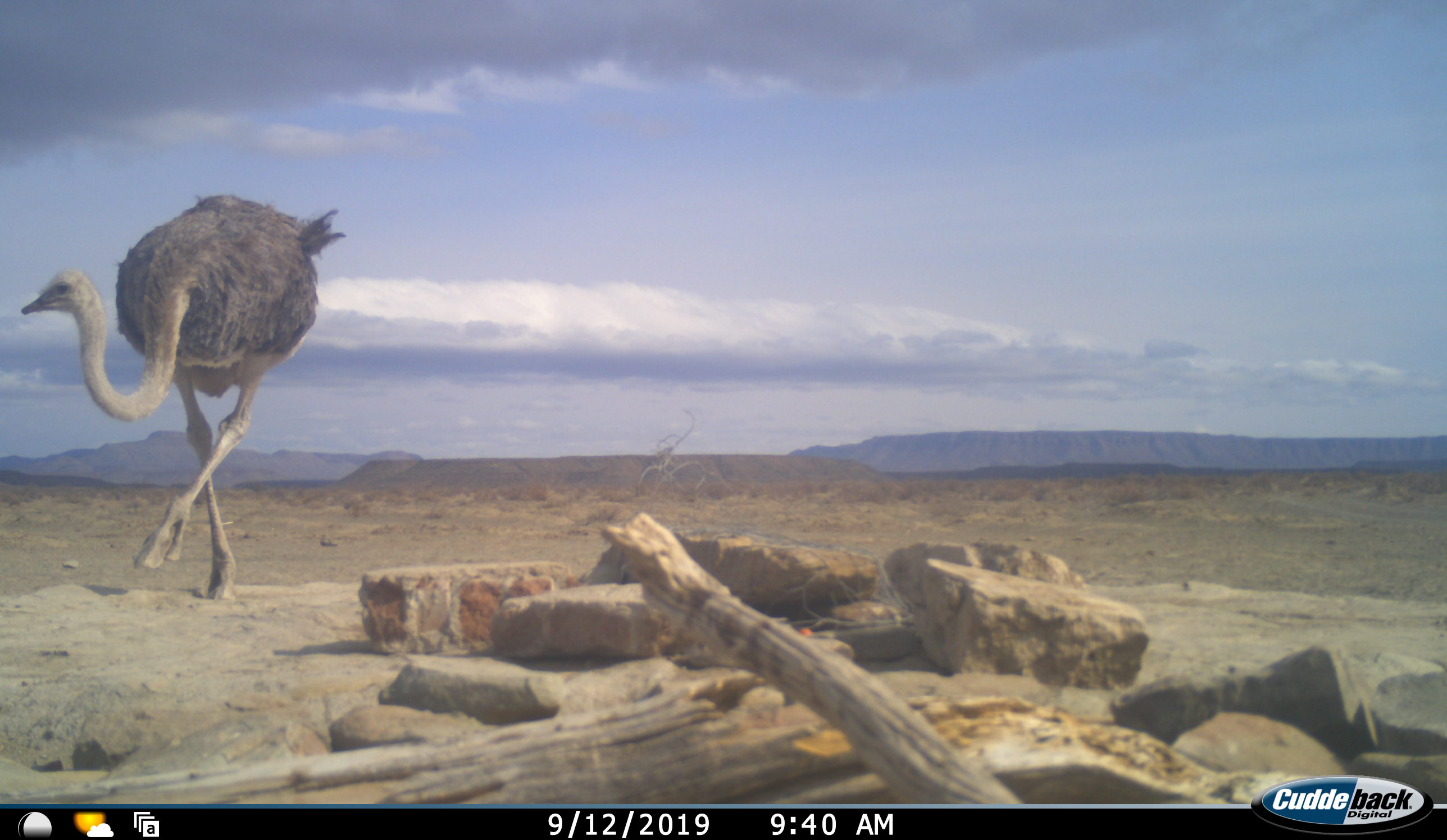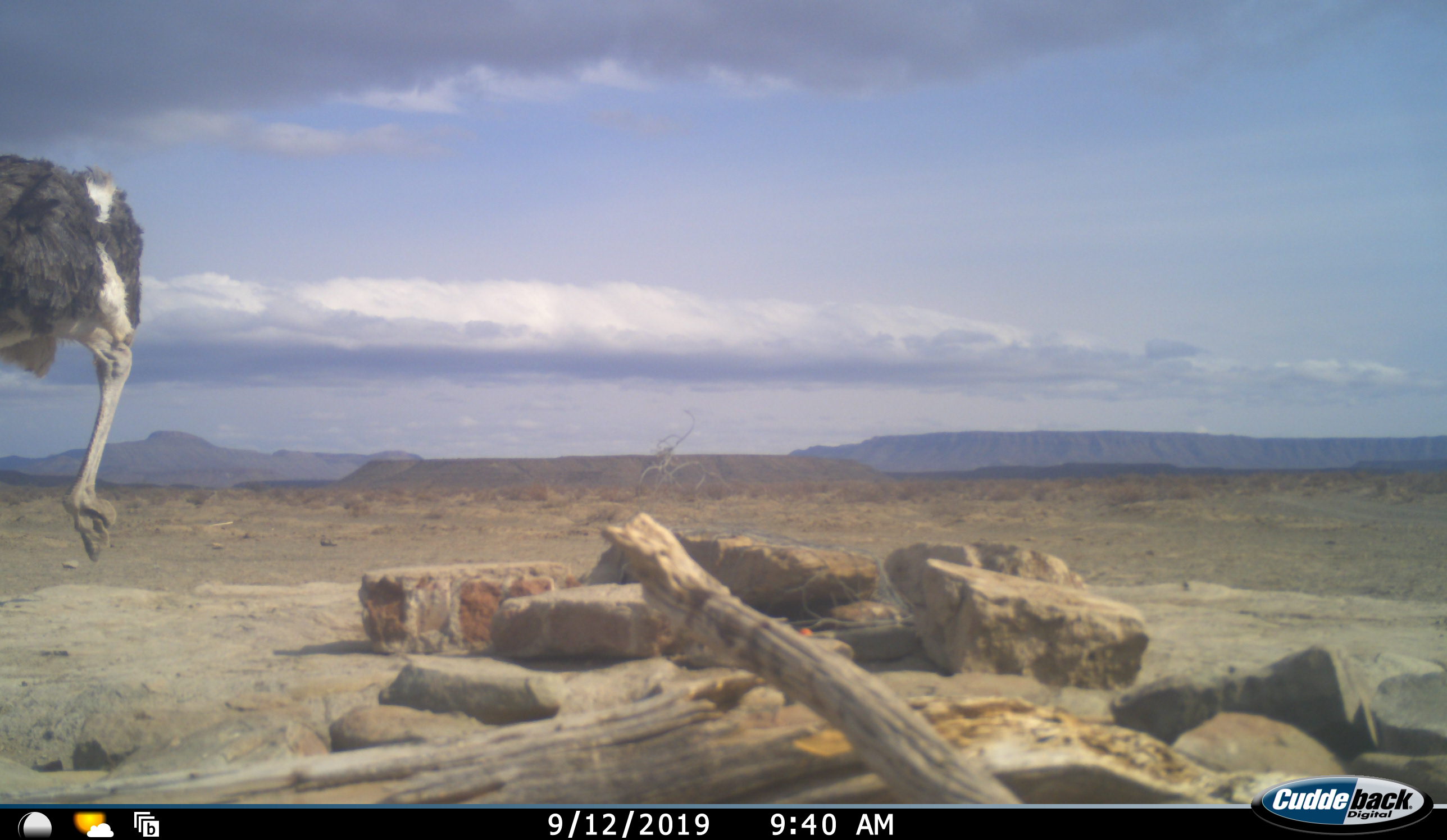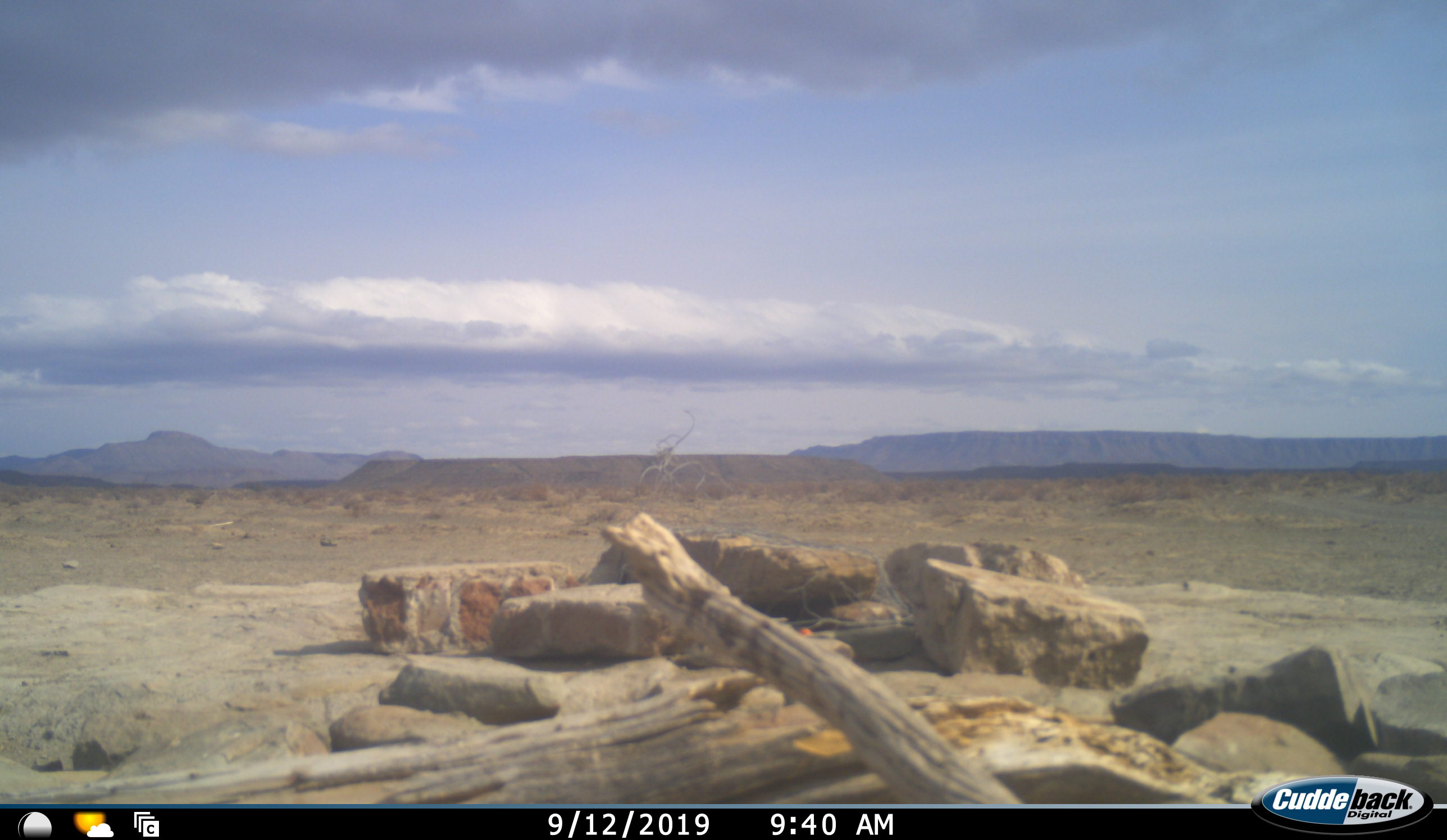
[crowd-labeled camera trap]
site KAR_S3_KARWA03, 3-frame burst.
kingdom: Animalia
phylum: Chordata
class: Aves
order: Struthioniformes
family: Struthionidae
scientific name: Struthionidae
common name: ostrich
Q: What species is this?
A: Ostrich (Struthionidae).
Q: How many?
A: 1.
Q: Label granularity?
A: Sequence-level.